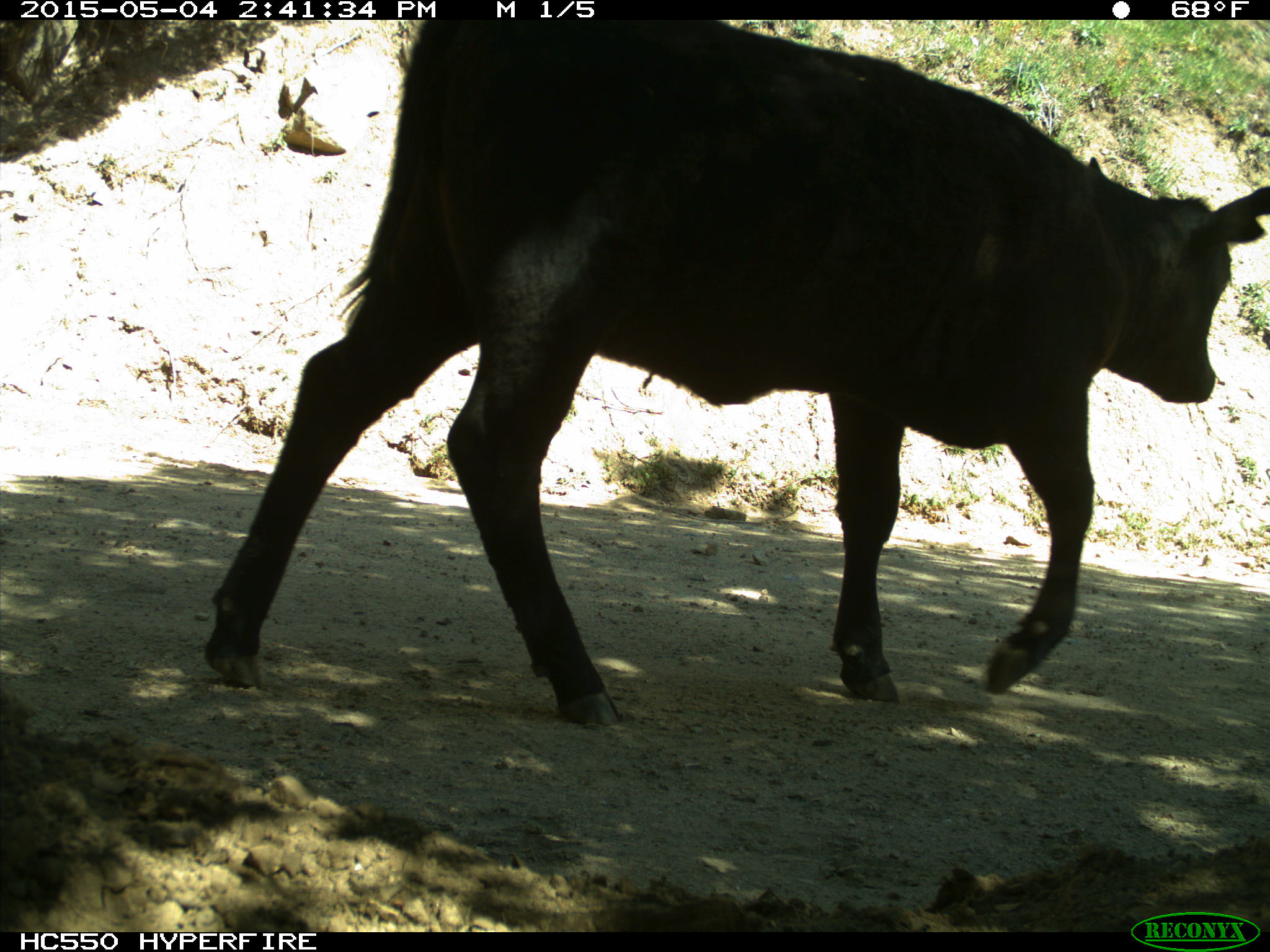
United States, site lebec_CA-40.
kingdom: Animalia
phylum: Chordata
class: Mammalia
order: Artiodactyla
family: Bovidae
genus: Bos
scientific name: Bos taurus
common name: domestic cow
Bos taurus (domestic cow).